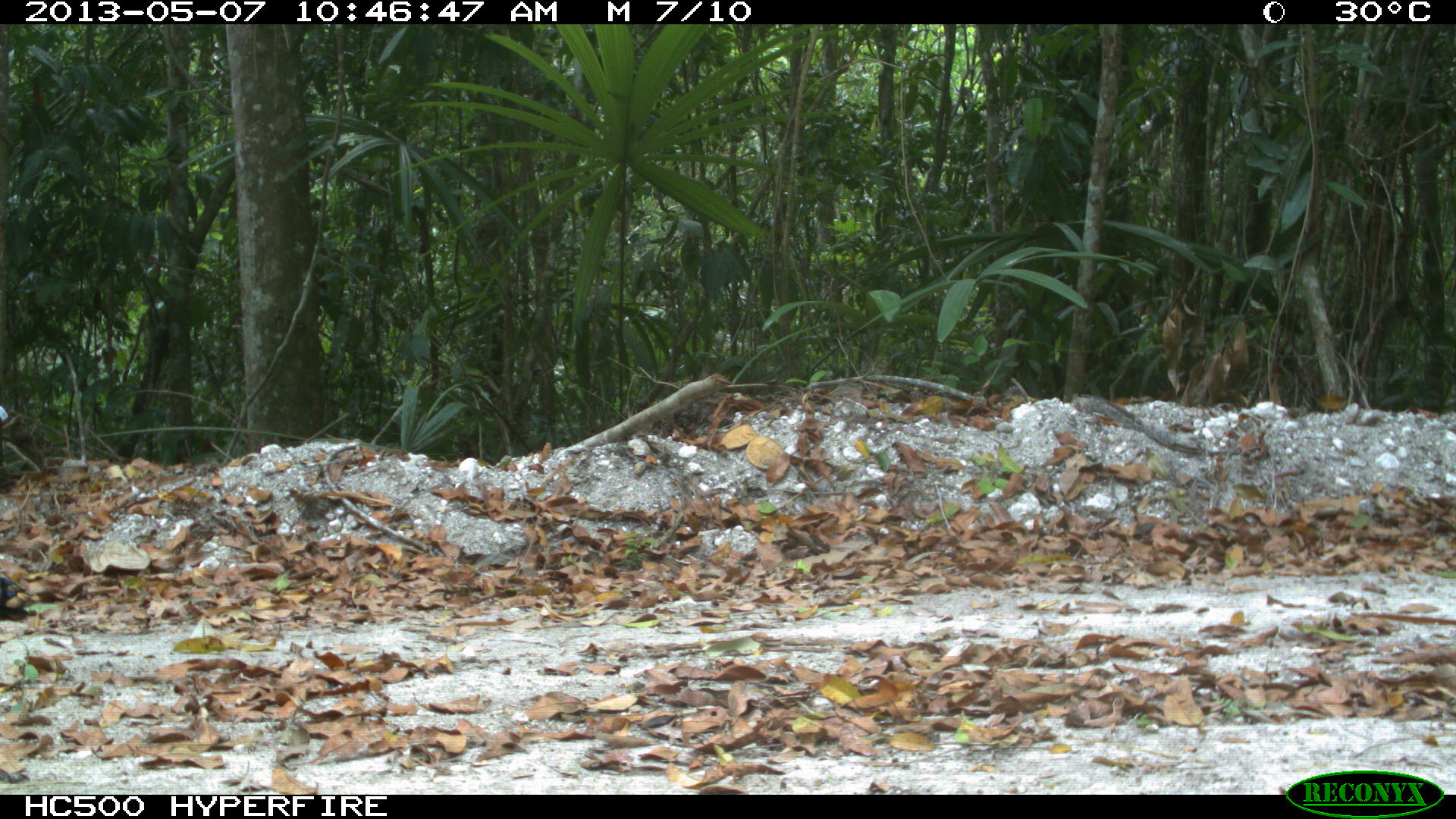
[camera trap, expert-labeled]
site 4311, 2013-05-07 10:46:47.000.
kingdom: Animalia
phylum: Chordata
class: Aves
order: Galliformes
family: Phasianidae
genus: Meleagris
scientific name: Meleagris ocellata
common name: ocellated turkey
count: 1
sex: male